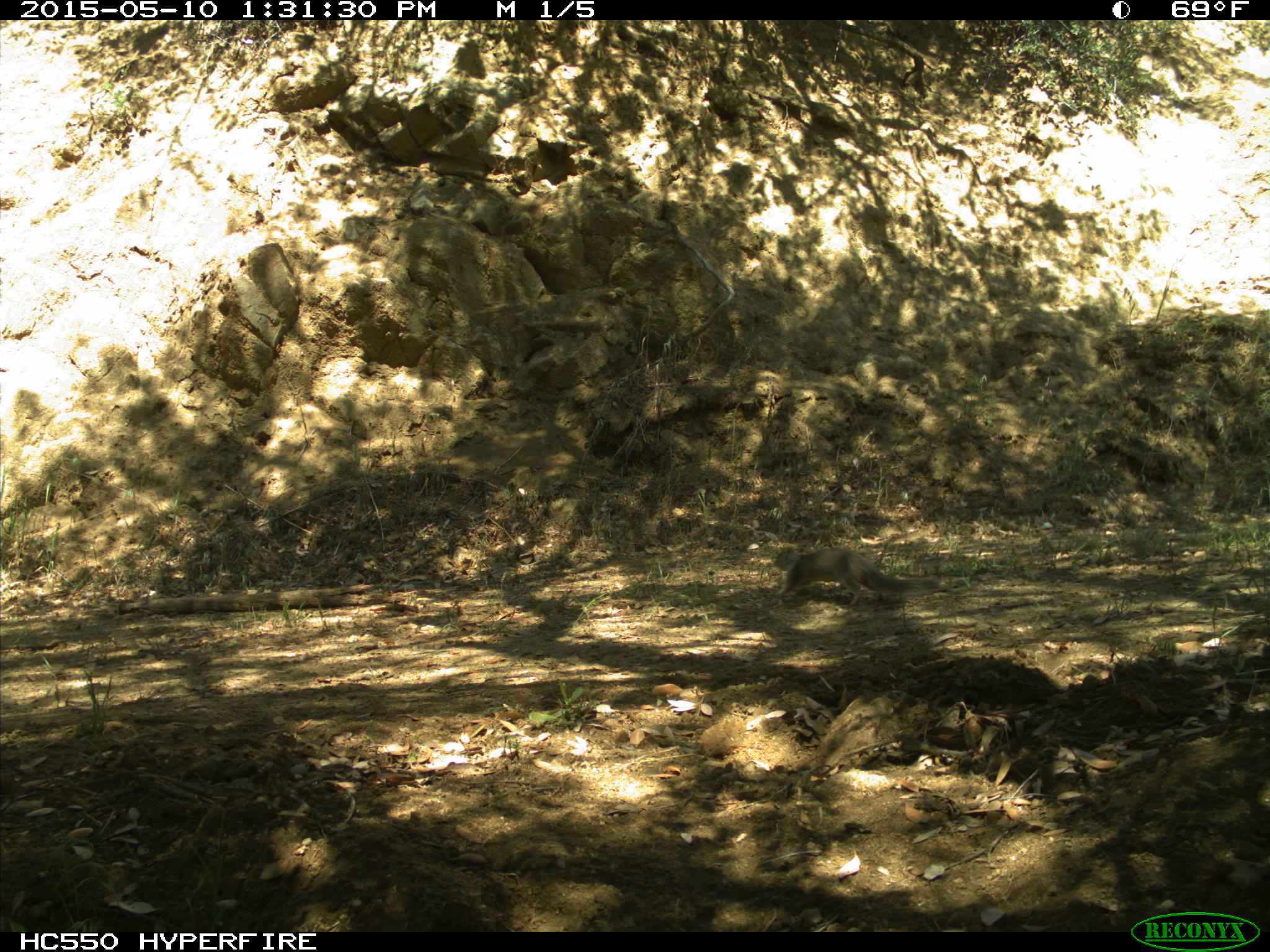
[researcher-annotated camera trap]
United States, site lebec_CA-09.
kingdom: Animalia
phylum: Chordata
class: Mammalia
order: Rodentia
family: Sciuridae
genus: Otospermophilus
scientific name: Otospermophilus beecheyi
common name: california ground squirrel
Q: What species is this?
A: Otospermophilus beecheyi (california ground squirrel).